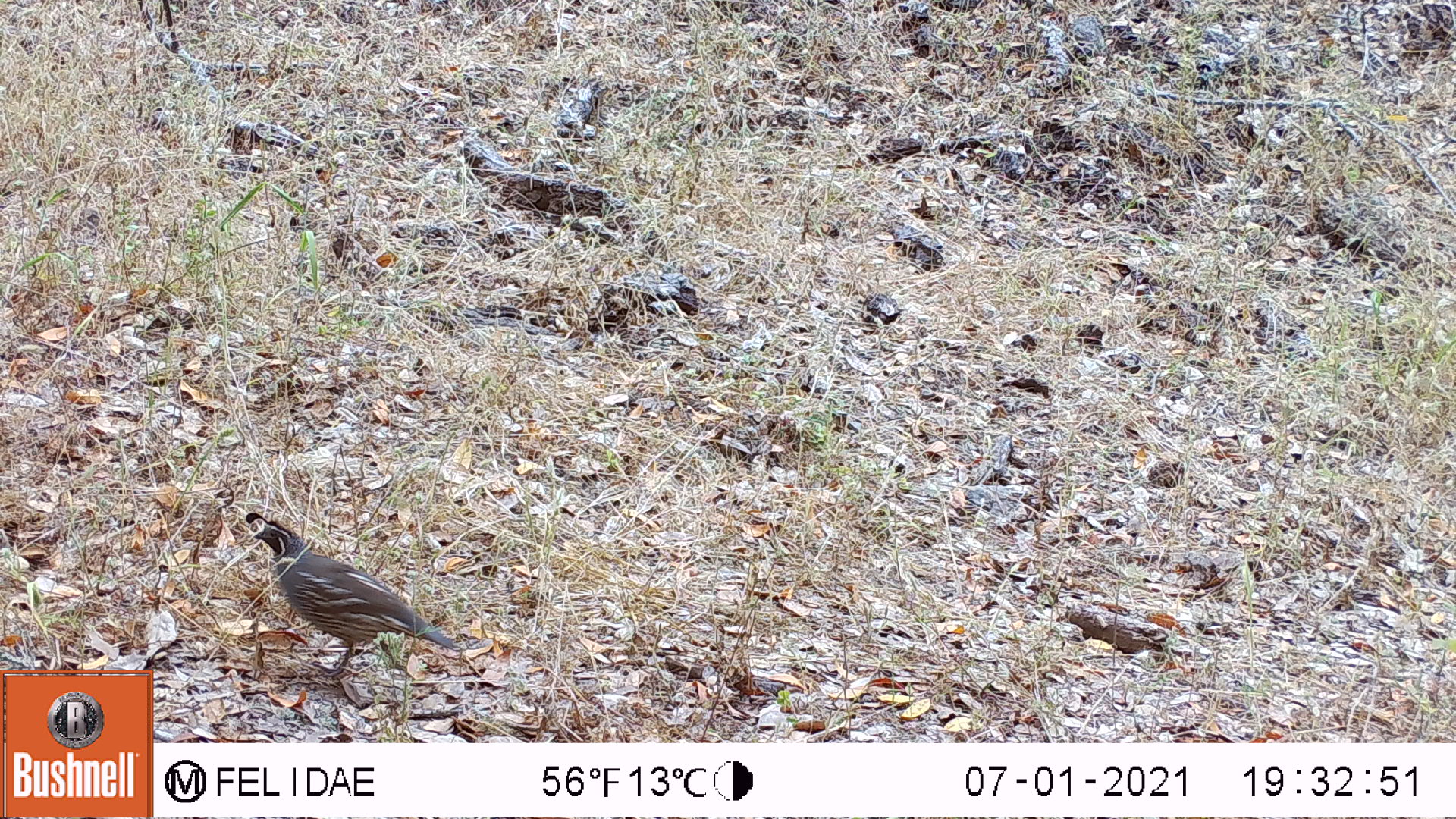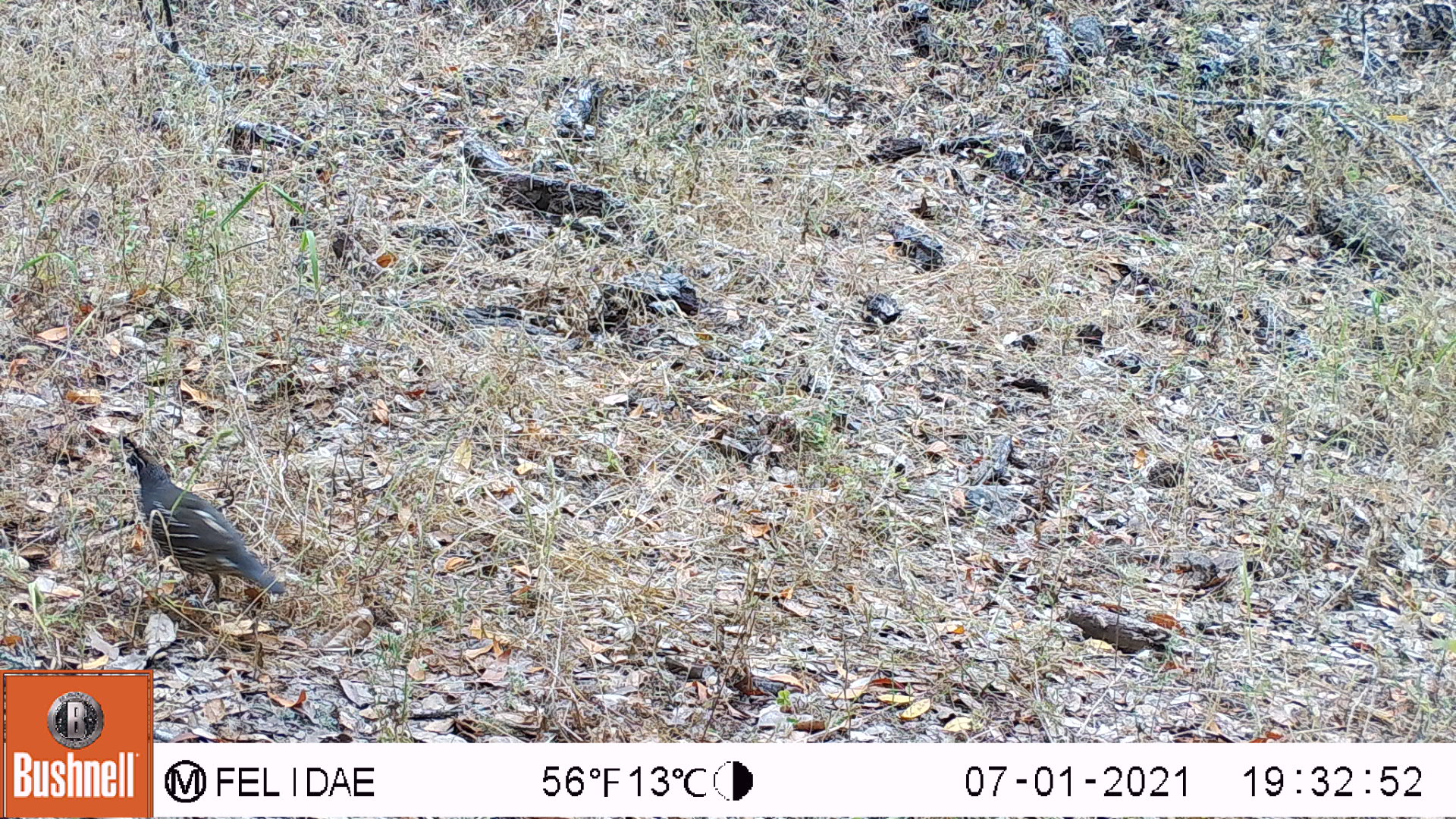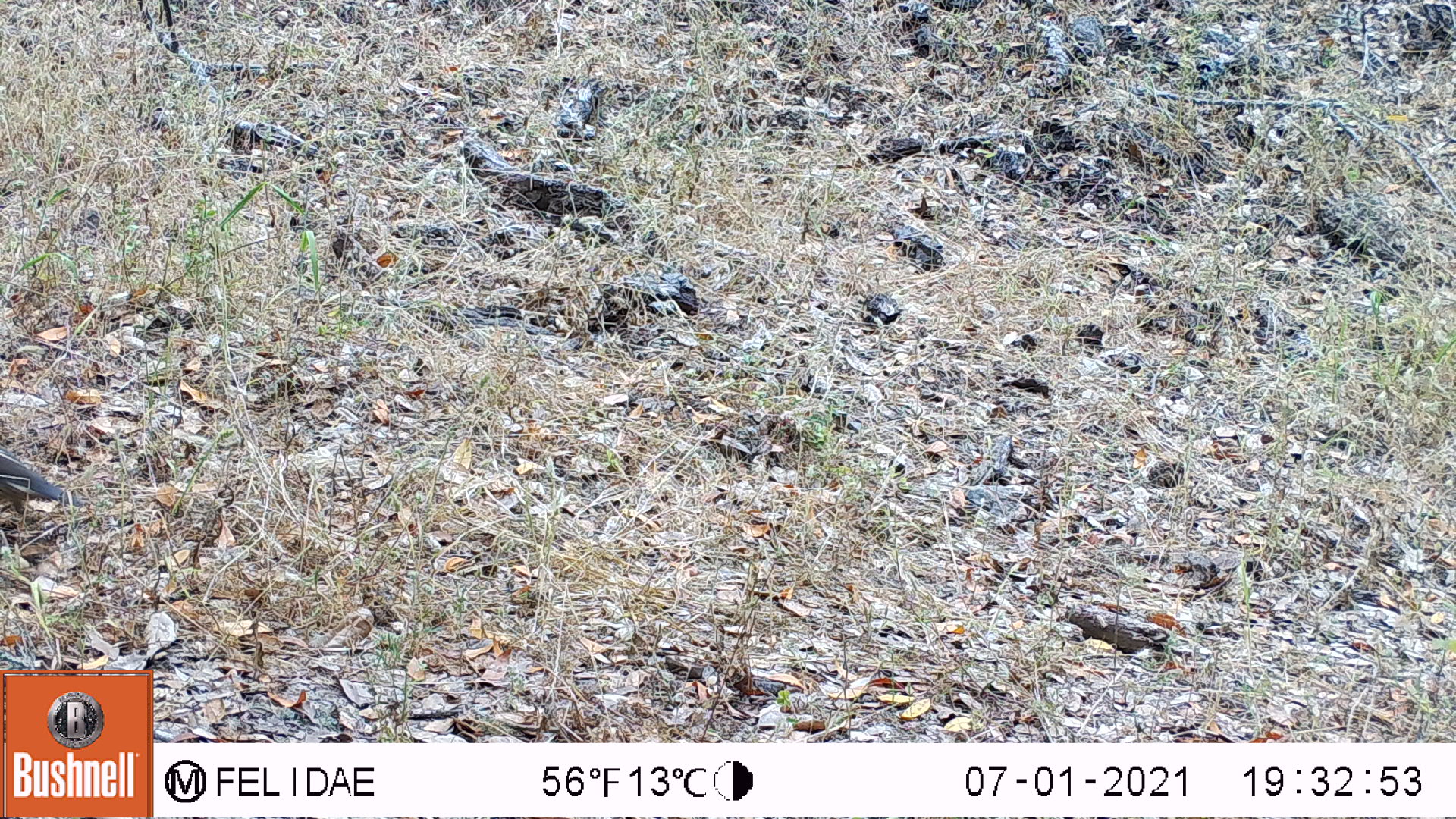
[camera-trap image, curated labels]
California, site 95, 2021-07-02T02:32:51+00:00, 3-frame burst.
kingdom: Animalia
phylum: Chordata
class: Aves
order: Galliformes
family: Odontophoridae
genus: Callipepla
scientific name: Callipepla californica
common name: california quail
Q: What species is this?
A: California quail (Callipepla californica).